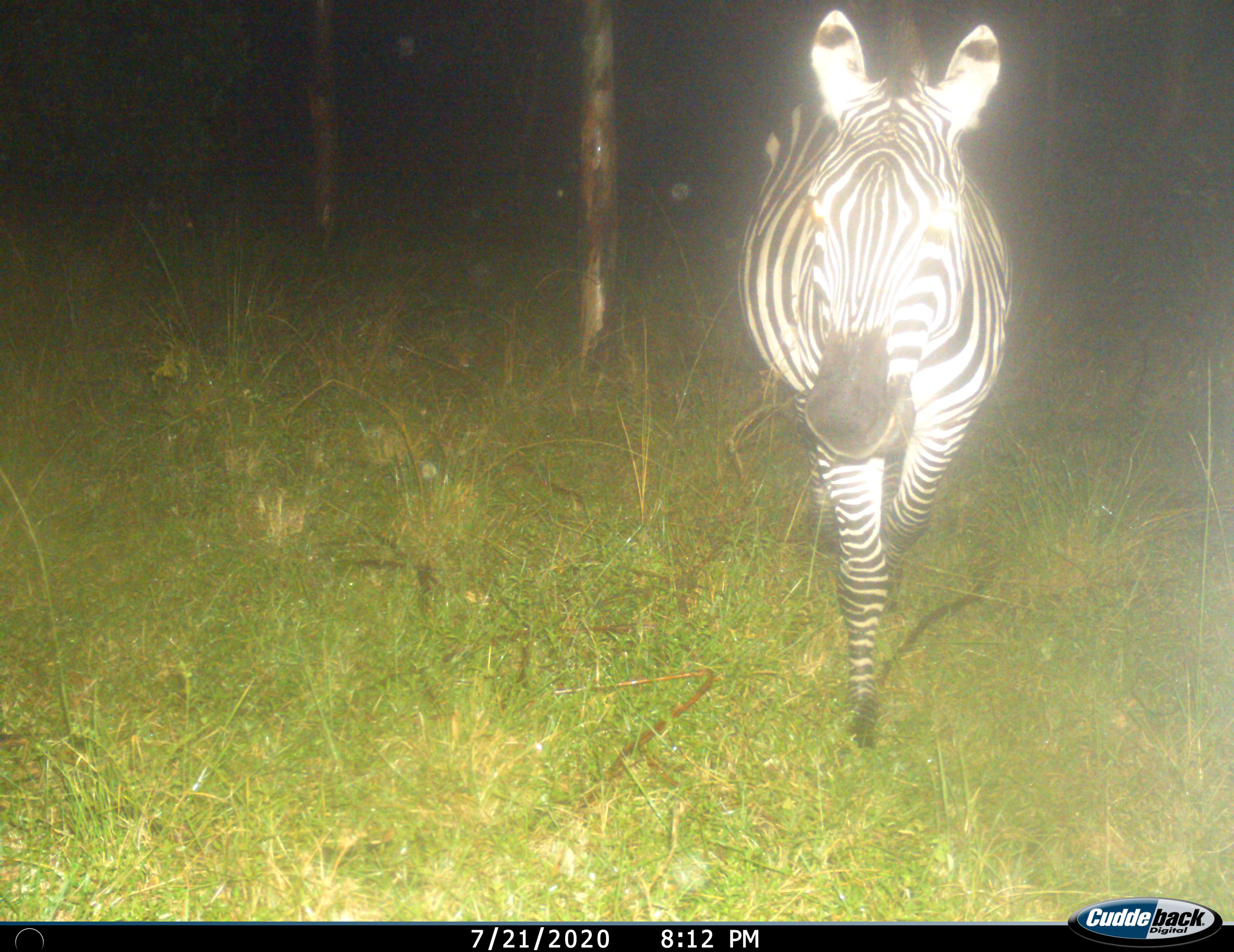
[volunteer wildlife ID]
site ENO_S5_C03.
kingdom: Animalia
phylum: Chordata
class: Mammalia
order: Perissodactyla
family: Equidae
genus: Equus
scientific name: Equus quagga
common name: plains zebra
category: zebraplains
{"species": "zebraplains (plains zebra) (Equus quagga)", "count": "1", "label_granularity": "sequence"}